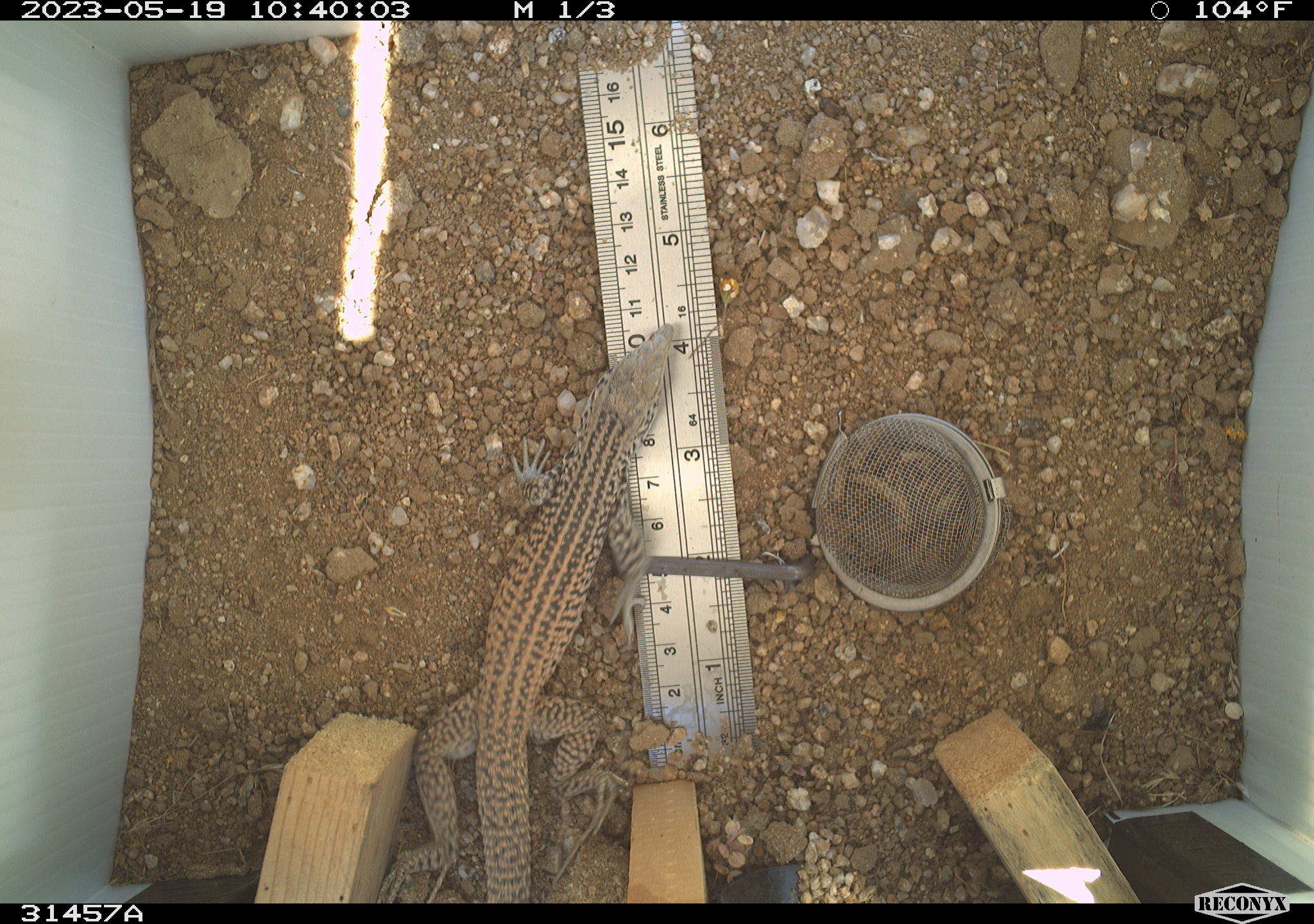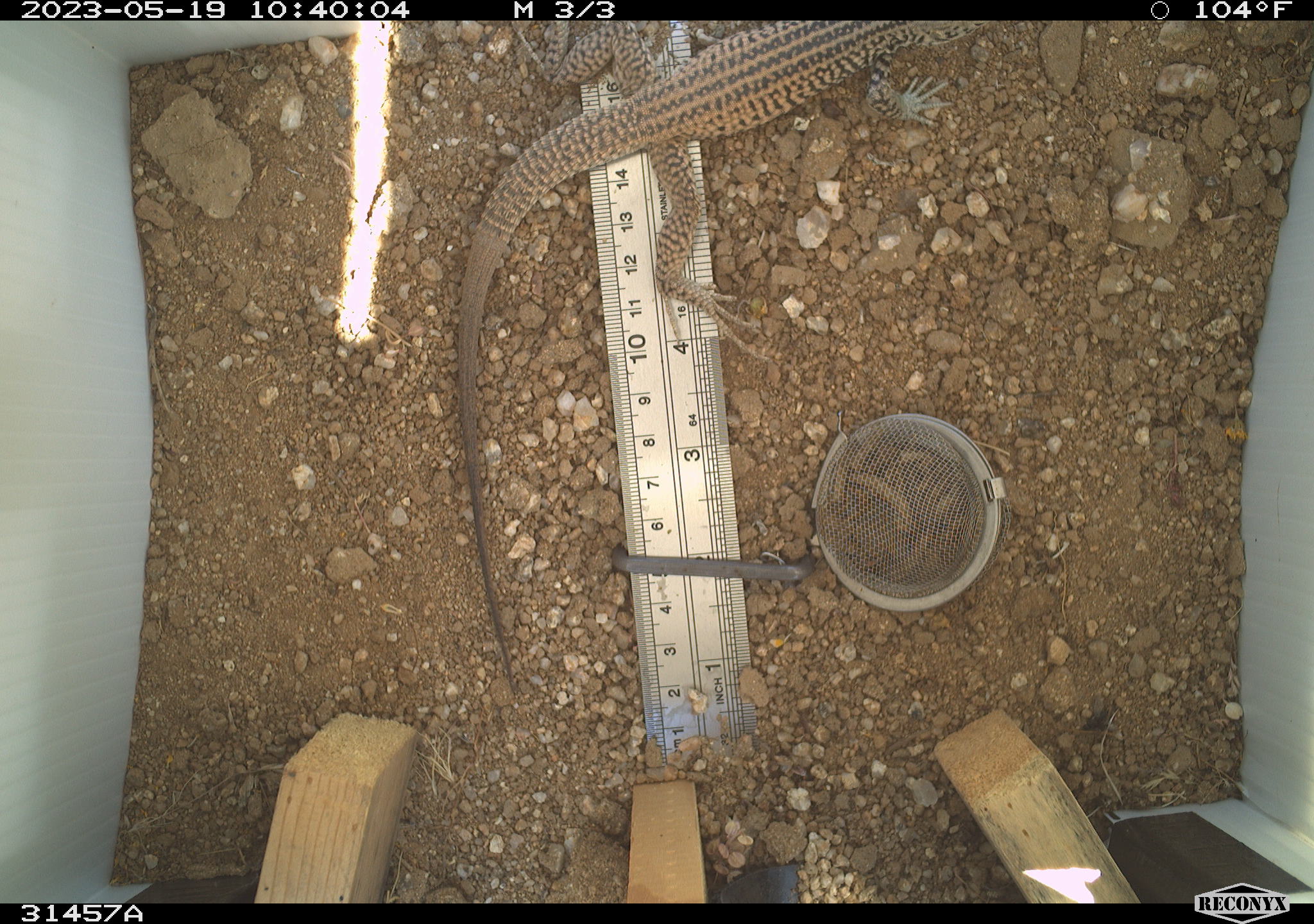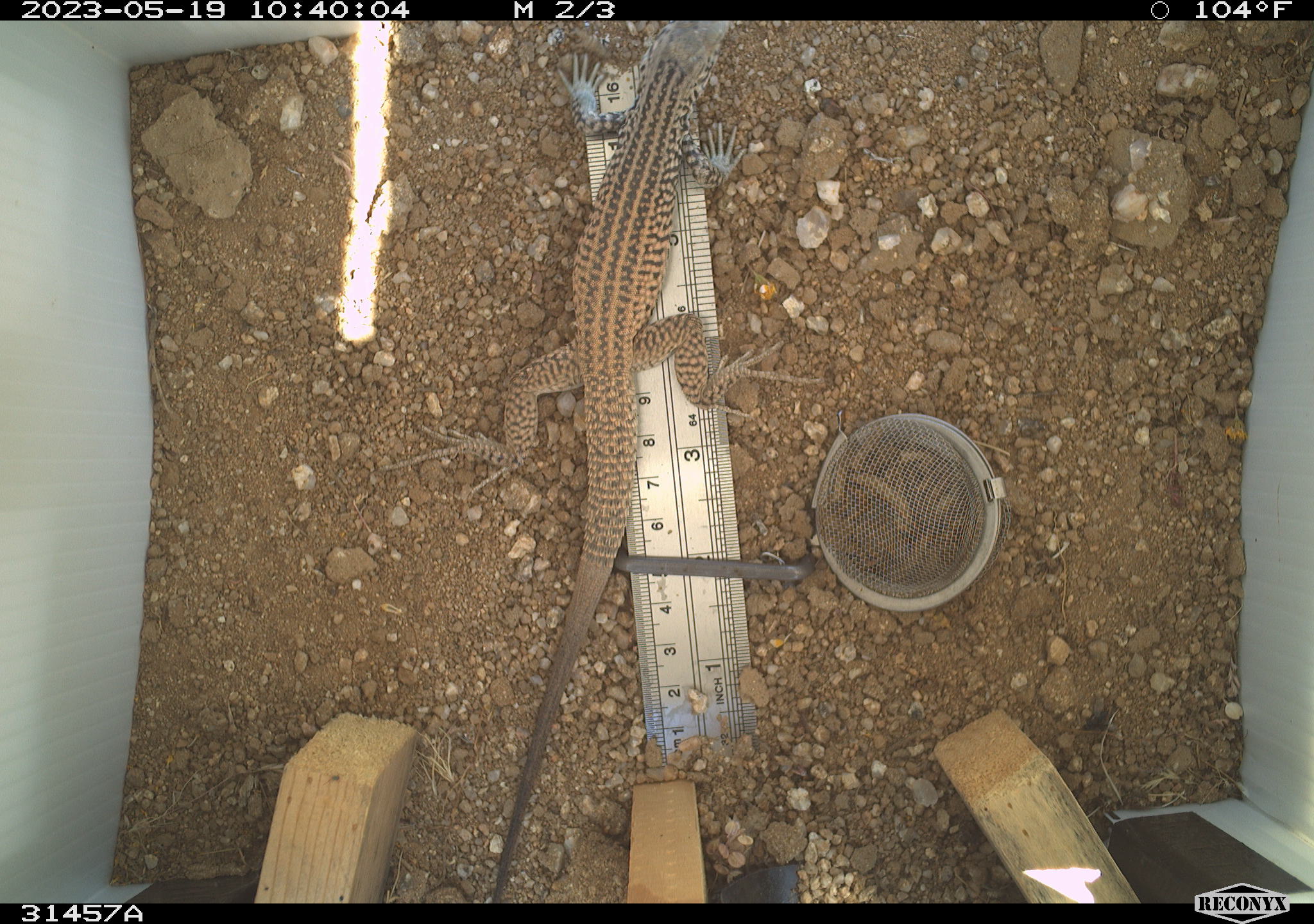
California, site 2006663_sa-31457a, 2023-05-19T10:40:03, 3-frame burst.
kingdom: Animalia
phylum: Chordata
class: Reptilia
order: Squamata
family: Teiidae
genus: Aspidoscelis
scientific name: Aspidoscelis tigris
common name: western whiptail